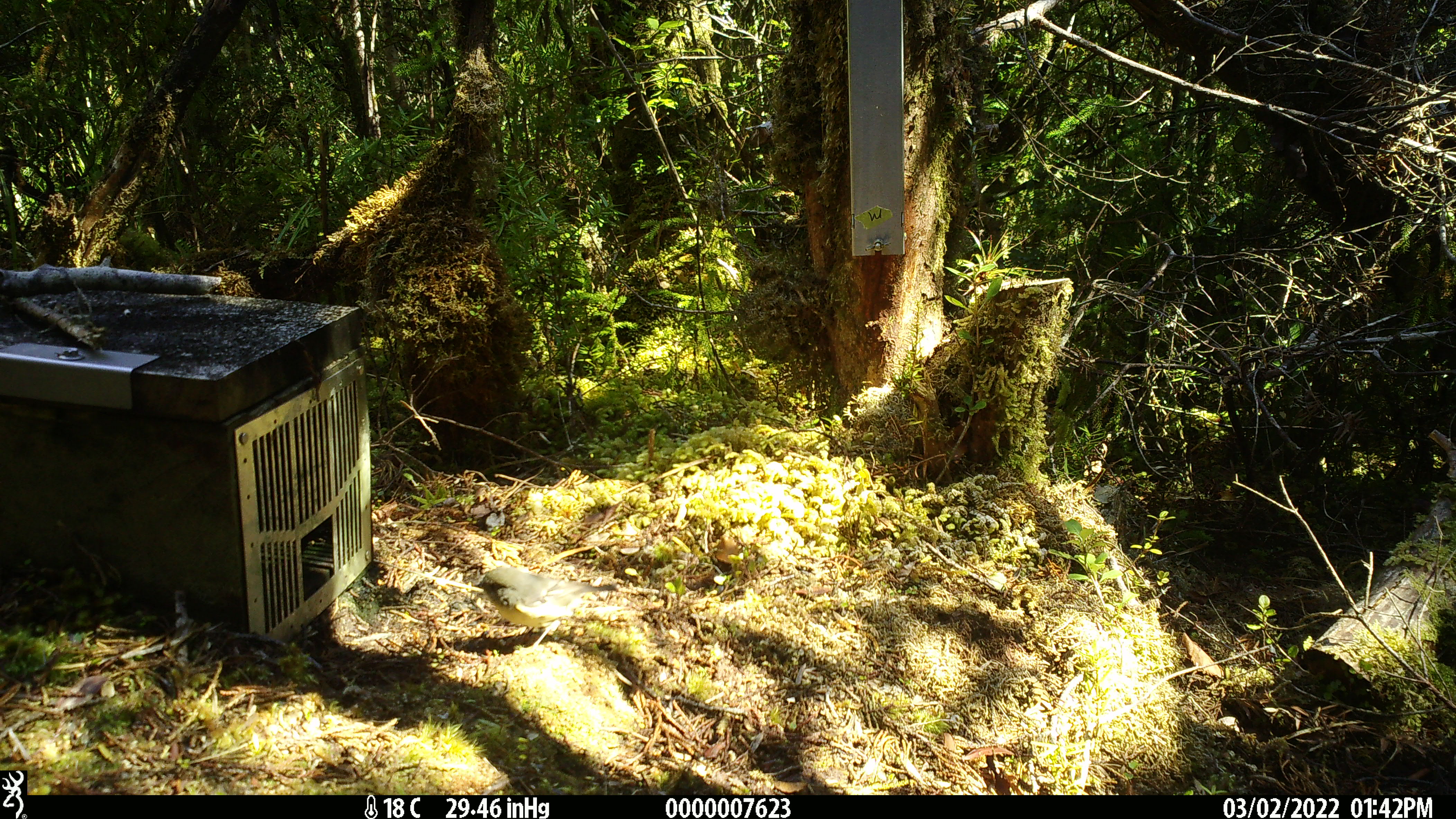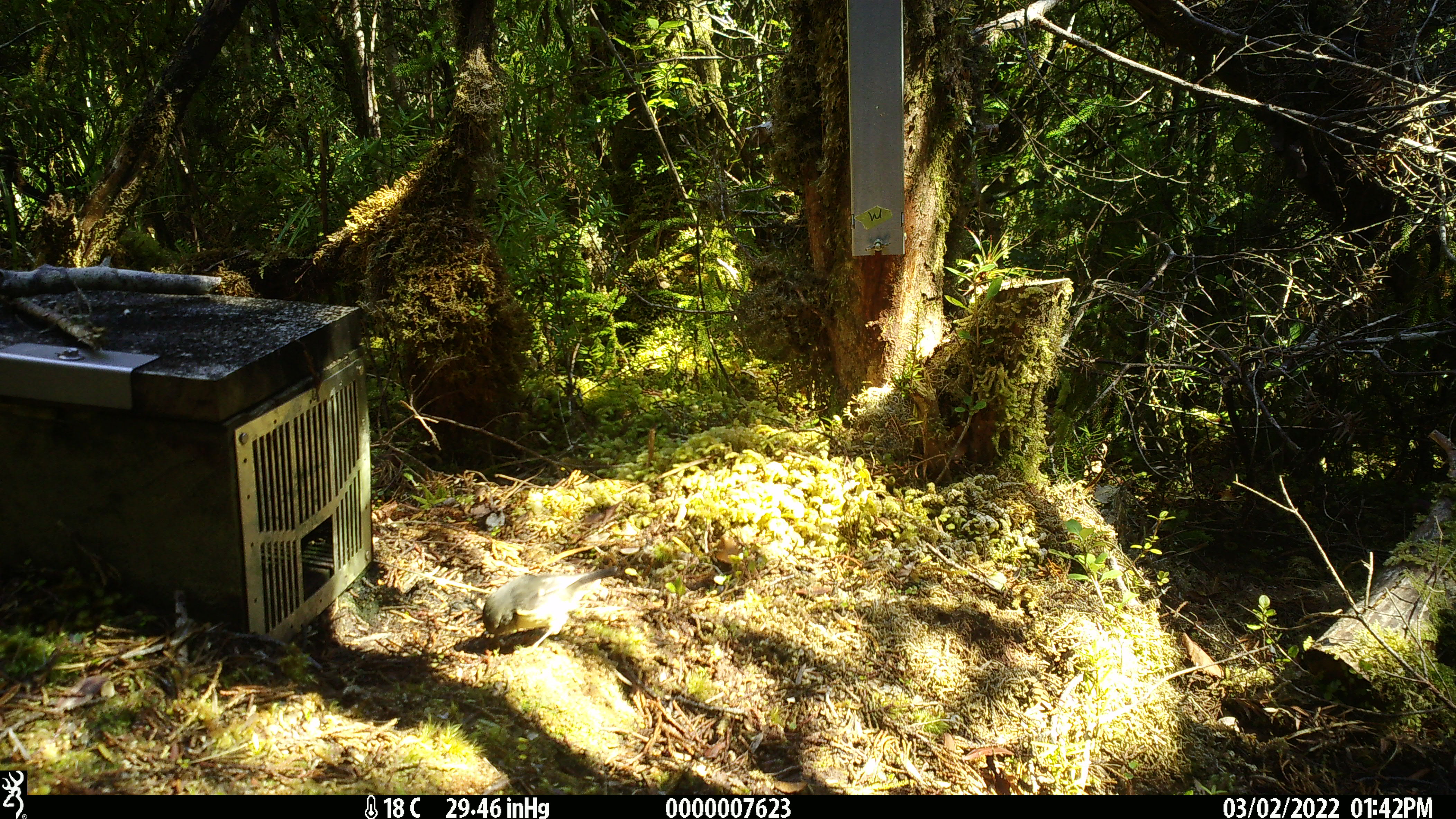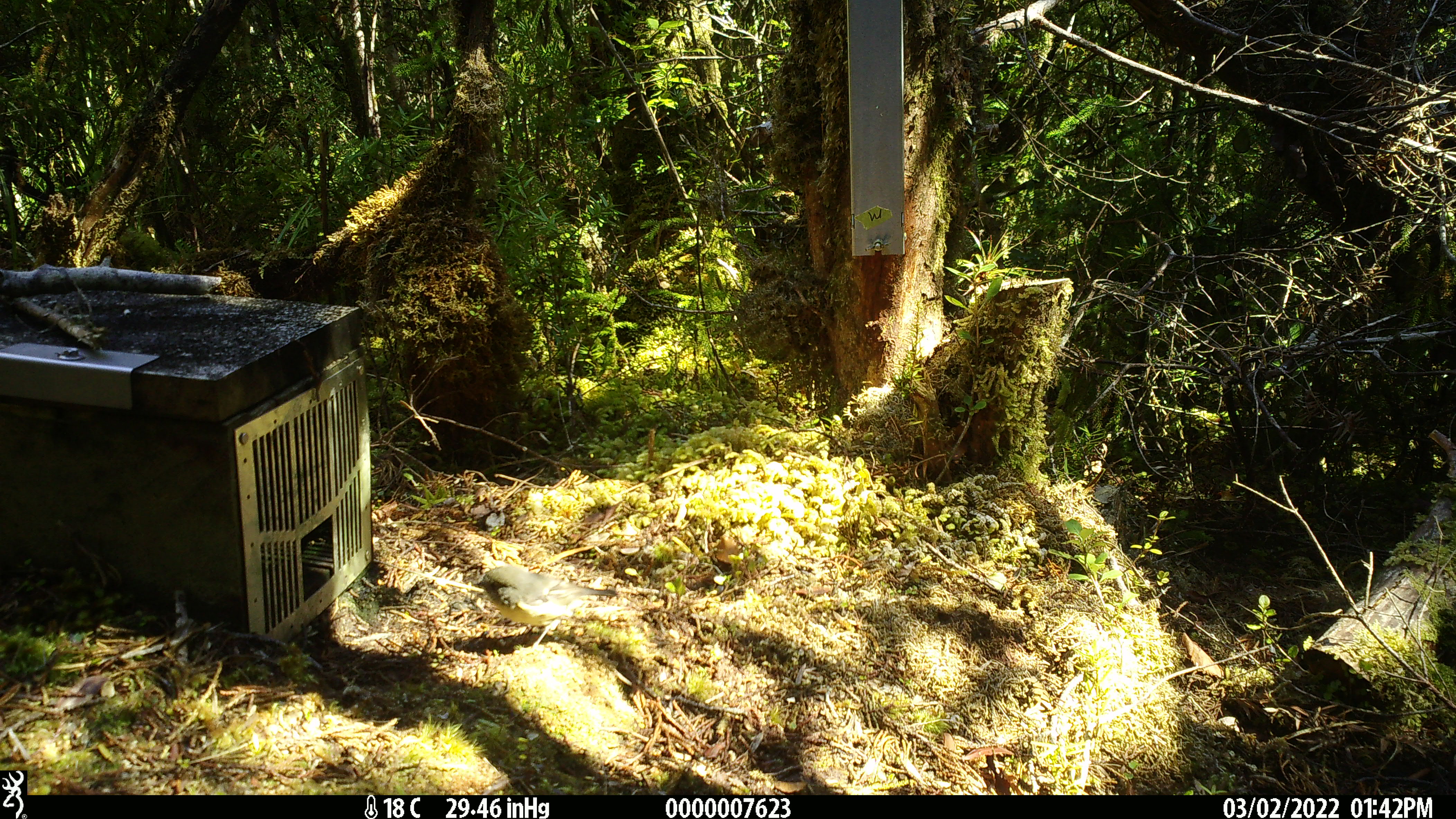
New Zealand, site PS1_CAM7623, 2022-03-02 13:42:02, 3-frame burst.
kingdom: Animalia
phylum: Chordata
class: Aves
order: Passeriformes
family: Petroicidae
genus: Petroica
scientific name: Petroica macrocephala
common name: tomtit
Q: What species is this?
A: Tomtit (Petroica macrocephala).